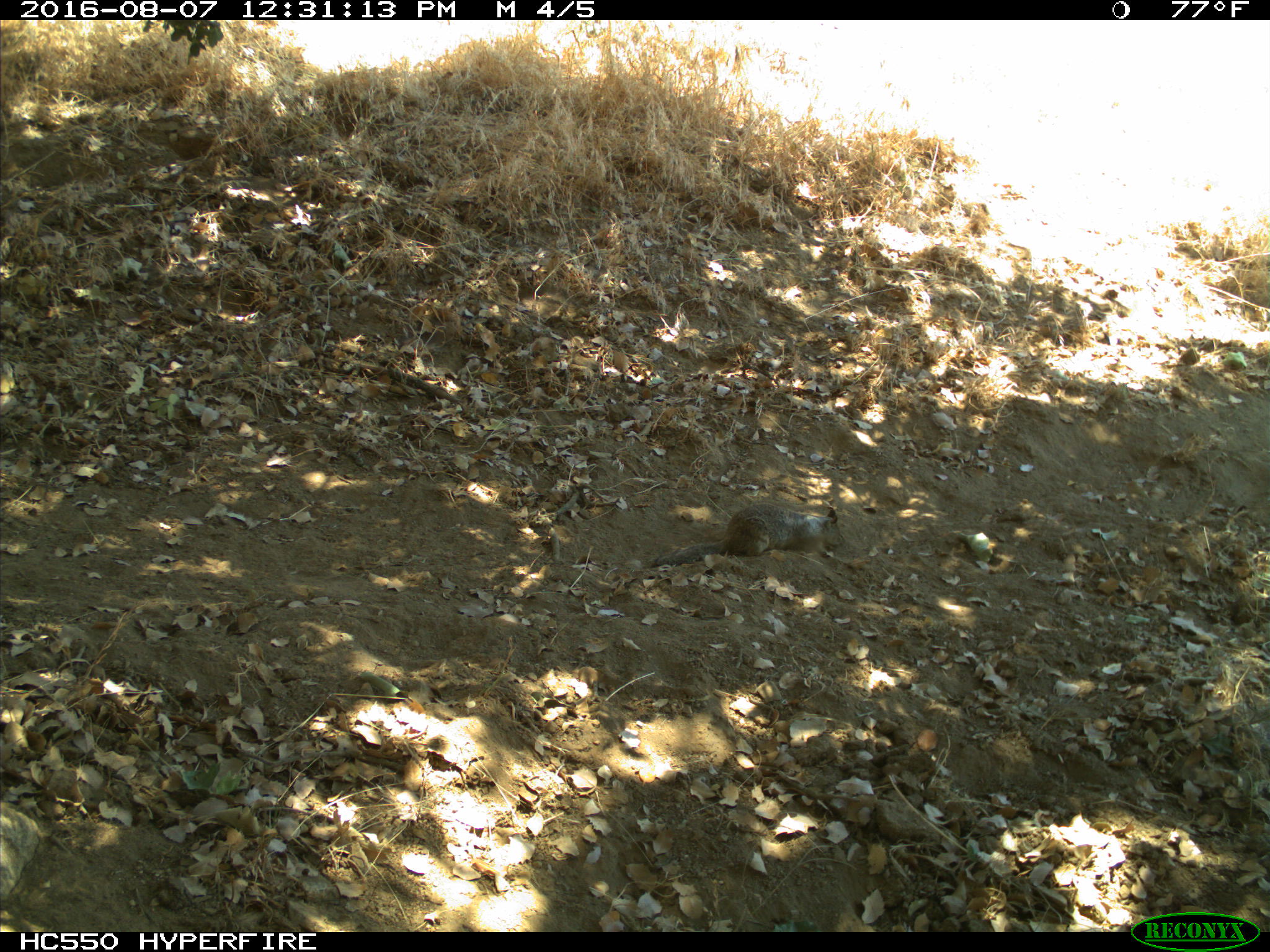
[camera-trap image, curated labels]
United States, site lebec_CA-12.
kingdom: Animalia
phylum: Chordata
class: Mammalia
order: Rodentia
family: Sciuridae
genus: Otospermophilus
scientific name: Otospermophilus beecheyi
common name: california ground squirrel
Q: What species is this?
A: Otospermophilus beecheyi (california ground squirrel).